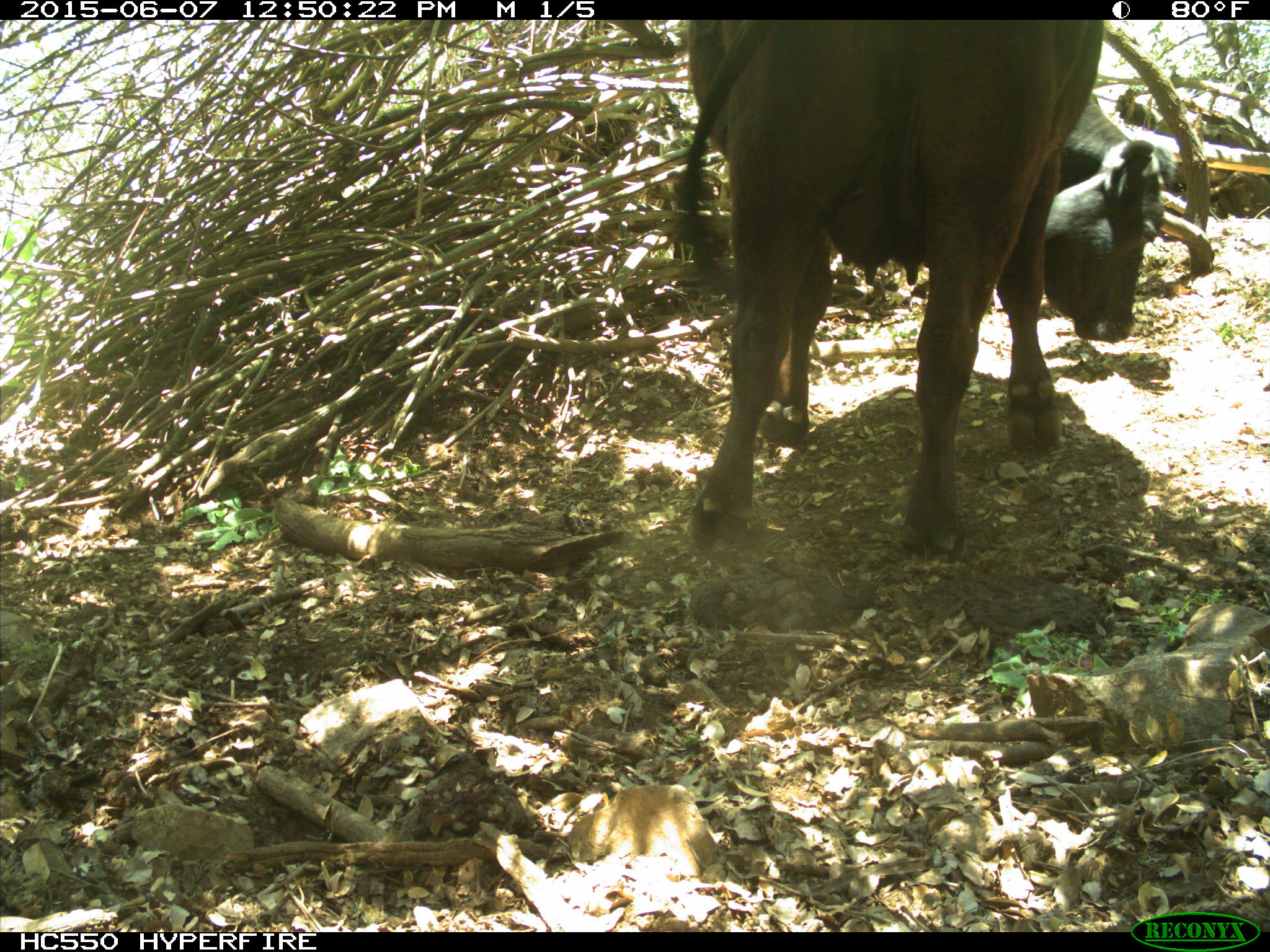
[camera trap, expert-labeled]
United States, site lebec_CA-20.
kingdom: Animalia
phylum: Chordata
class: Mammalia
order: Artiodactyla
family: Bovidae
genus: Bos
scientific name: Bos taurus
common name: domestic cow